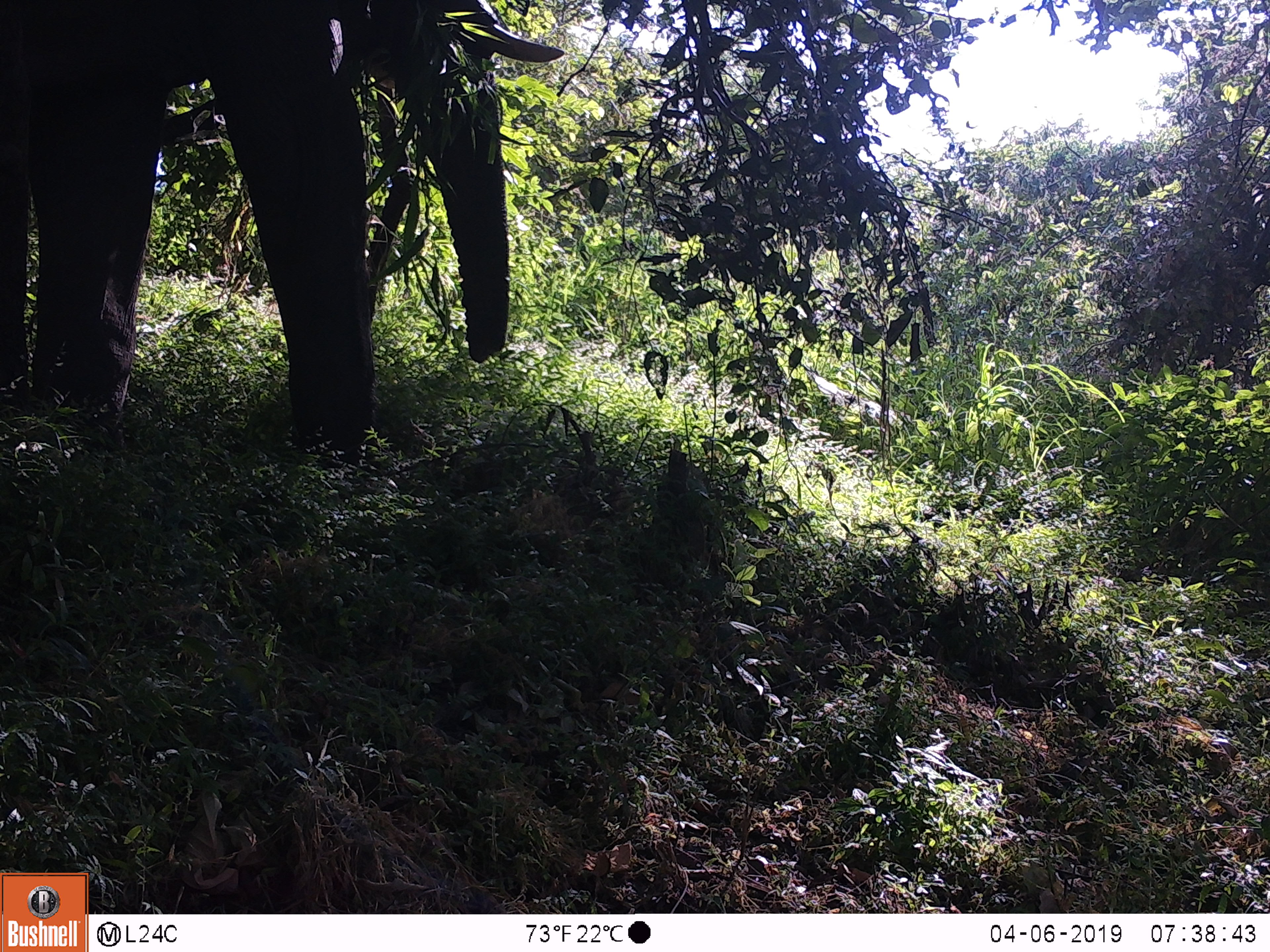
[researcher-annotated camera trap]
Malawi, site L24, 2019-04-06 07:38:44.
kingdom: Animalia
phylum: Chordata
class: Mammalia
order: Proboscidea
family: Elephantidae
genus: Loxodonta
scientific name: Loxodonta africana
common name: african savanna elephant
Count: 1.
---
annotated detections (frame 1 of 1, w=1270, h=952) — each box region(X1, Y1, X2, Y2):
african savanna elephant: region(0, 4, 575, 477)